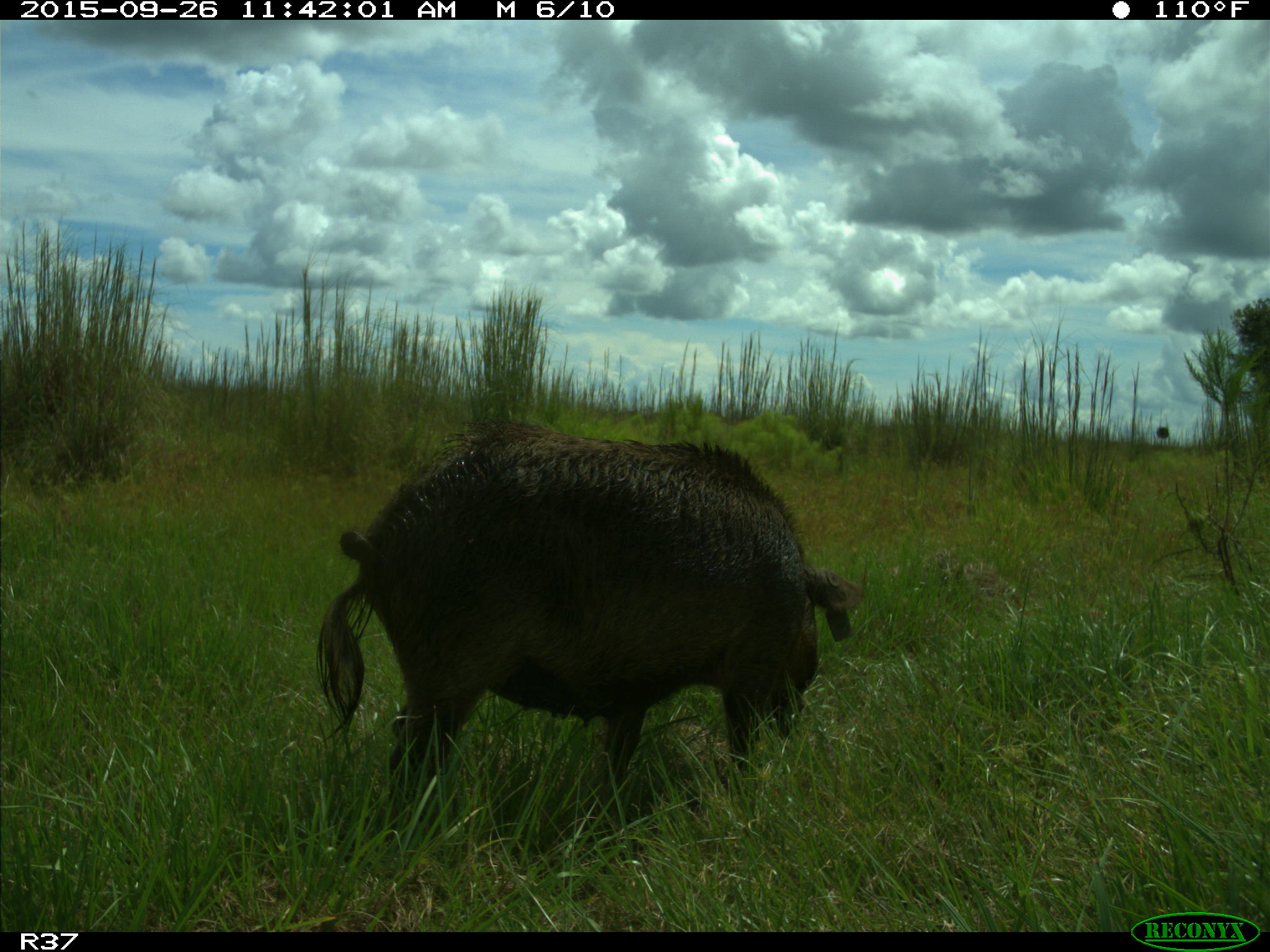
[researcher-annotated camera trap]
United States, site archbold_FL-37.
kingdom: Animalia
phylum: Chordata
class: Mammalia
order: Artiodactyla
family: Suidae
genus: Sus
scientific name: Sus scrofa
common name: wild boar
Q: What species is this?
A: Sus scrofa (wild boar).